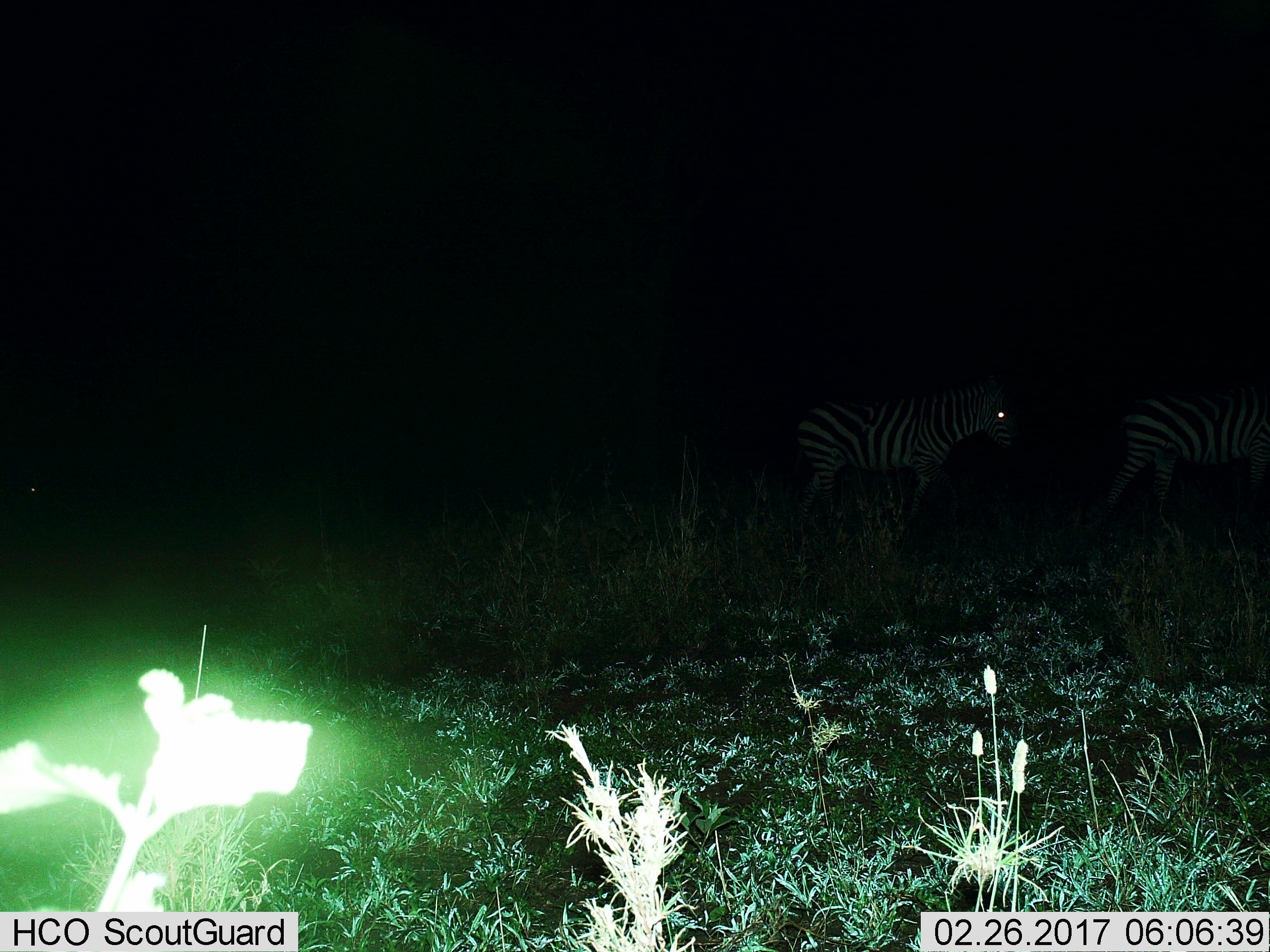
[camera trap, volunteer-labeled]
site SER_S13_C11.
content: unidentified animal